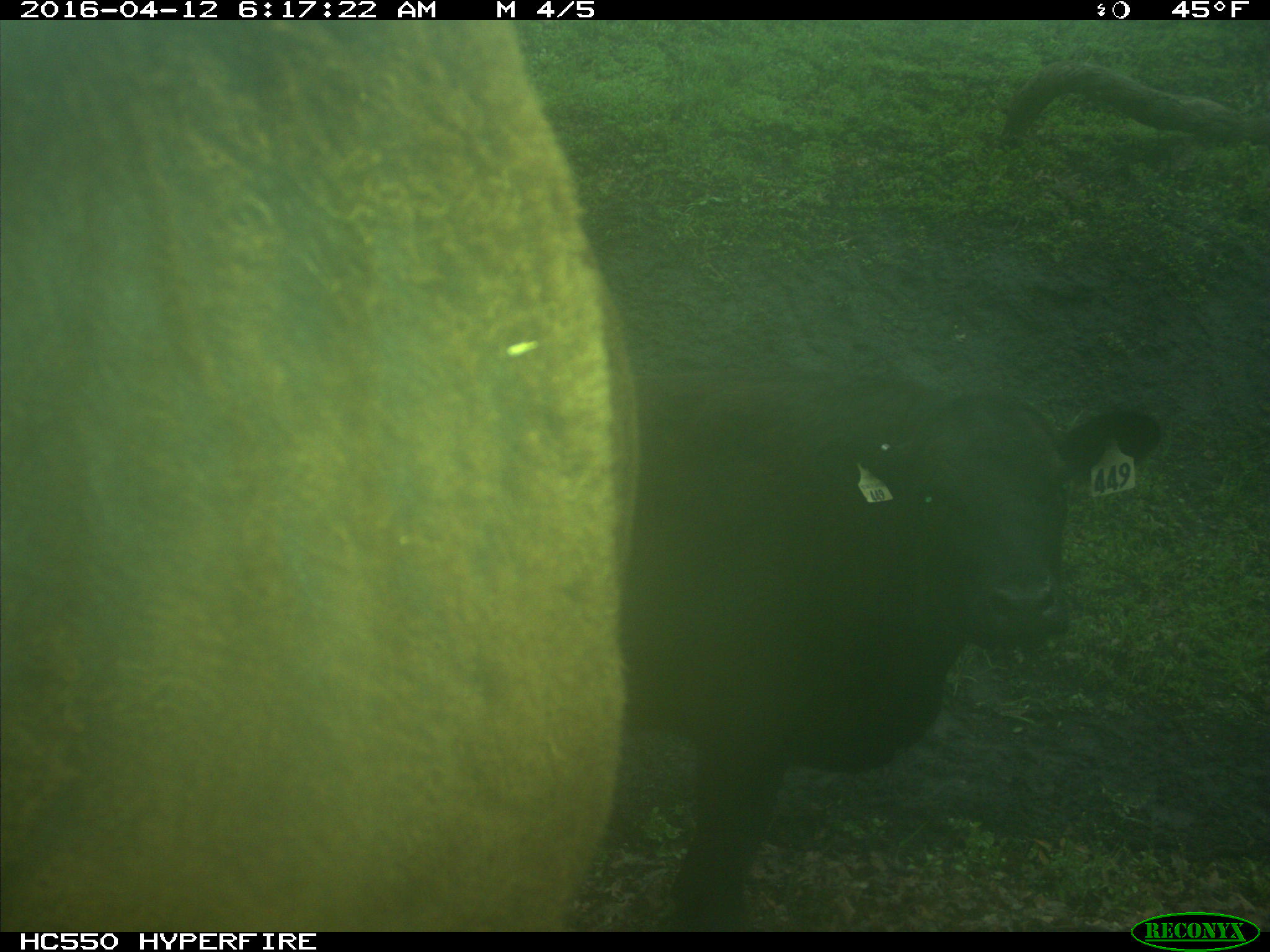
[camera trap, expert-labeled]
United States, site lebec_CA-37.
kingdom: Animalia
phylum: Chordata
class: Mammalia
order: Artiodactyla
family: Bovidae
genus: Bos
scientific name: Bos taurus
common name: domestic cow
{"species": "Bos taurus (domestic cow)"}